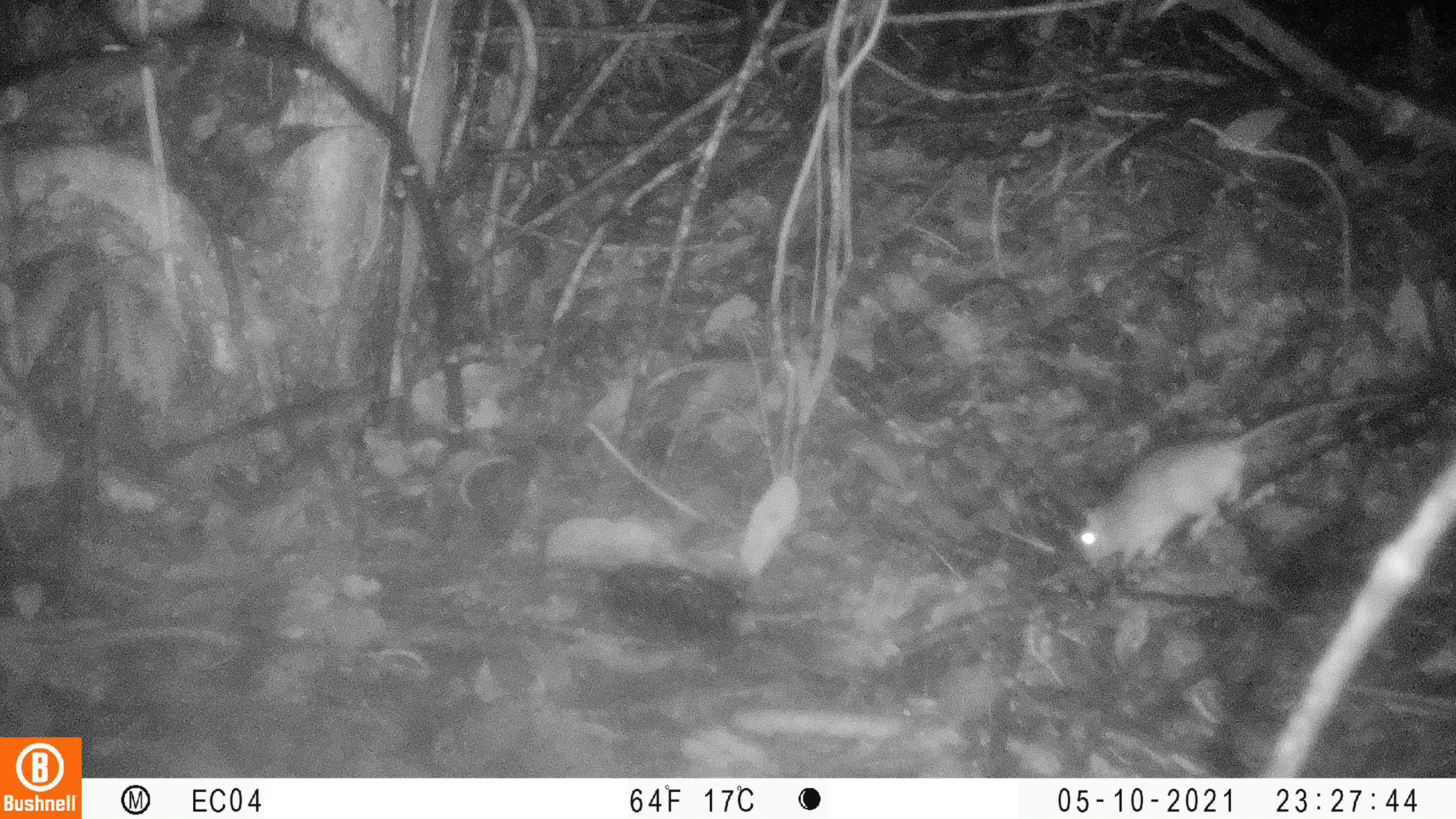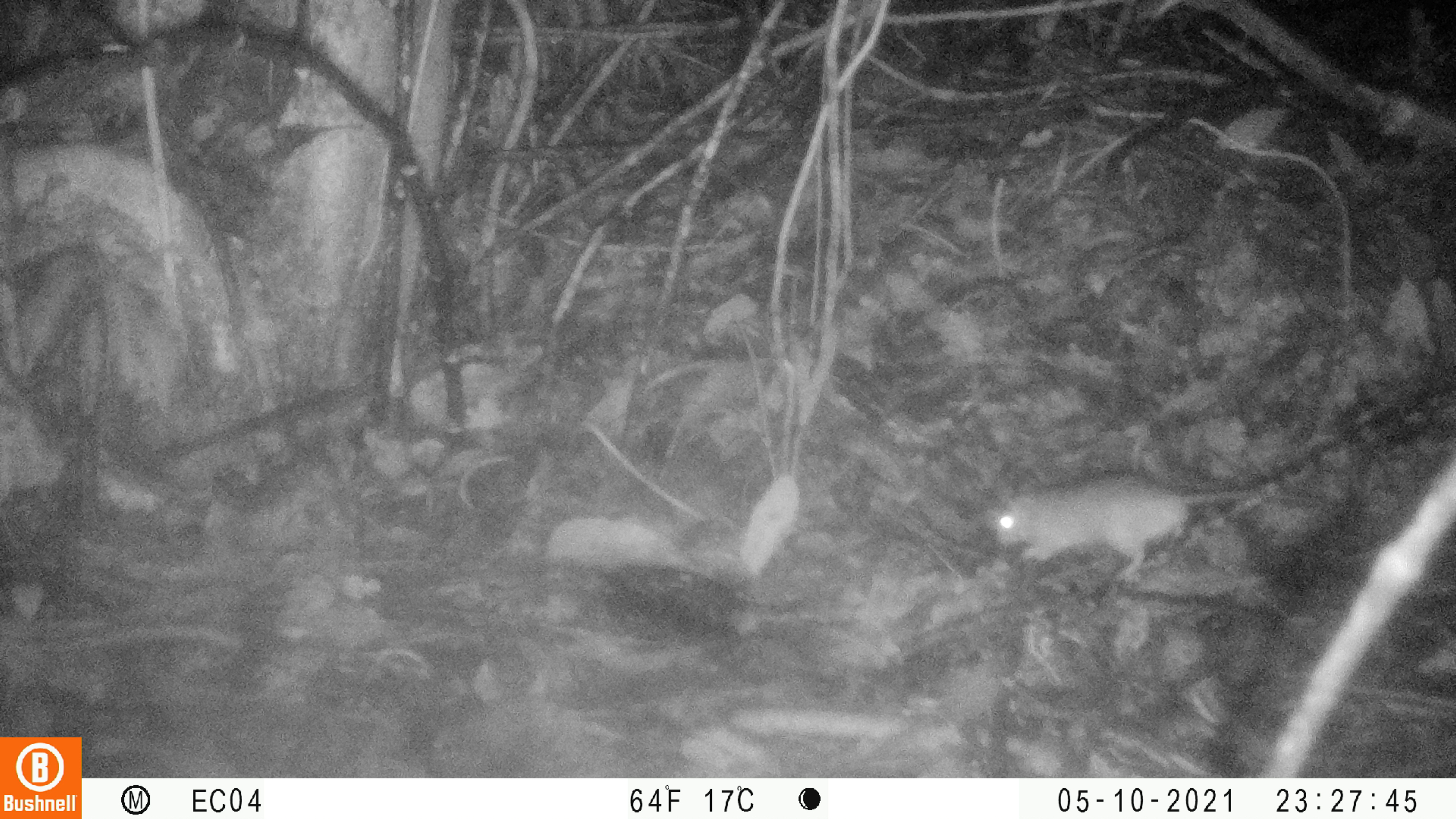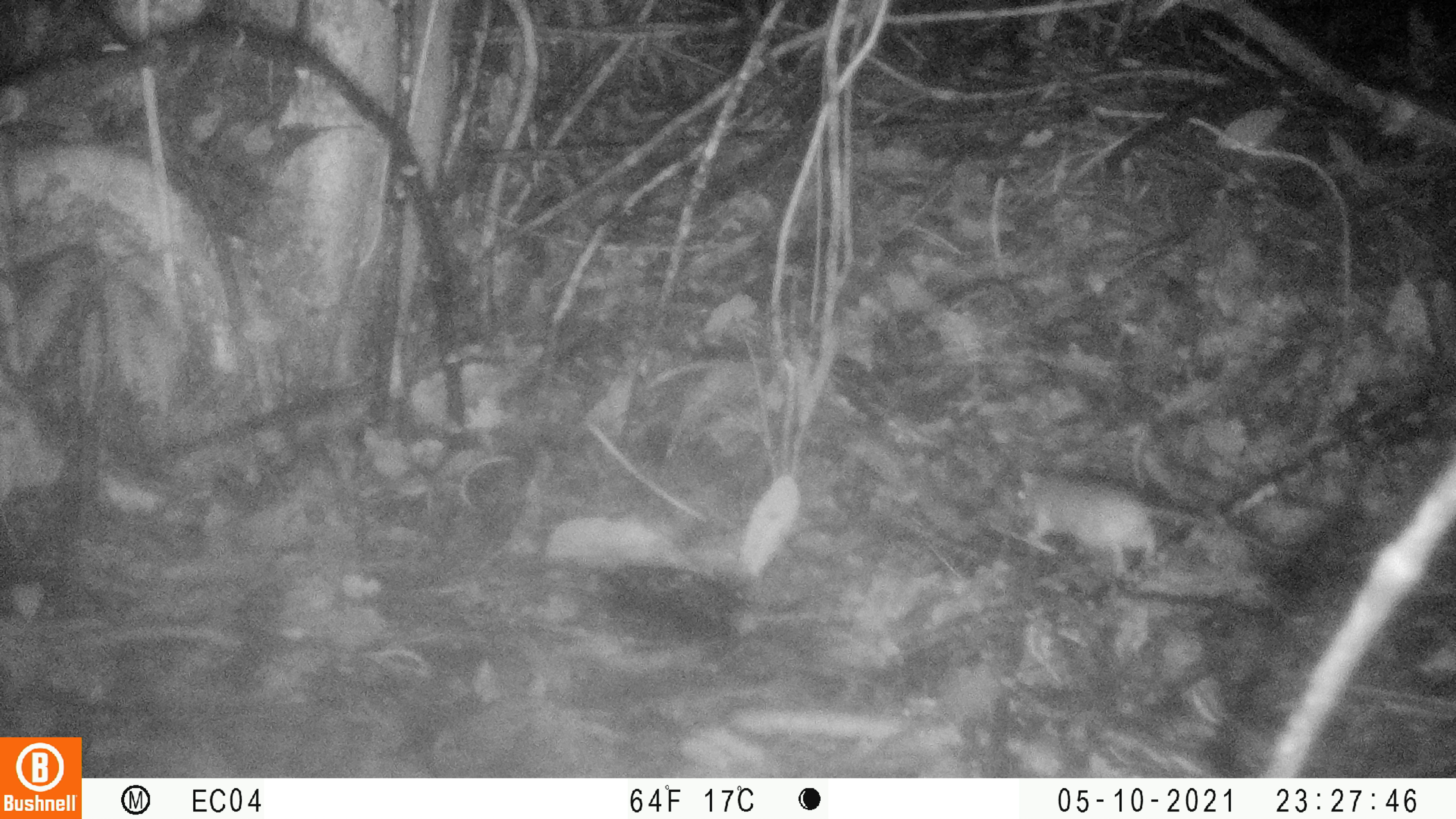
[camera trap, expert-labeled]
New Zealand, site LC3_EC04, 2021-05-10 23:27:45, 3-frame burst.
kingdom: Animalia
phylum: Chordata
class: Mammalia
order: Rodentia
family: Muridae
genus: Rattus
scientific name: Rattus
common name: rat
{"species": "rat (Rattus)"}